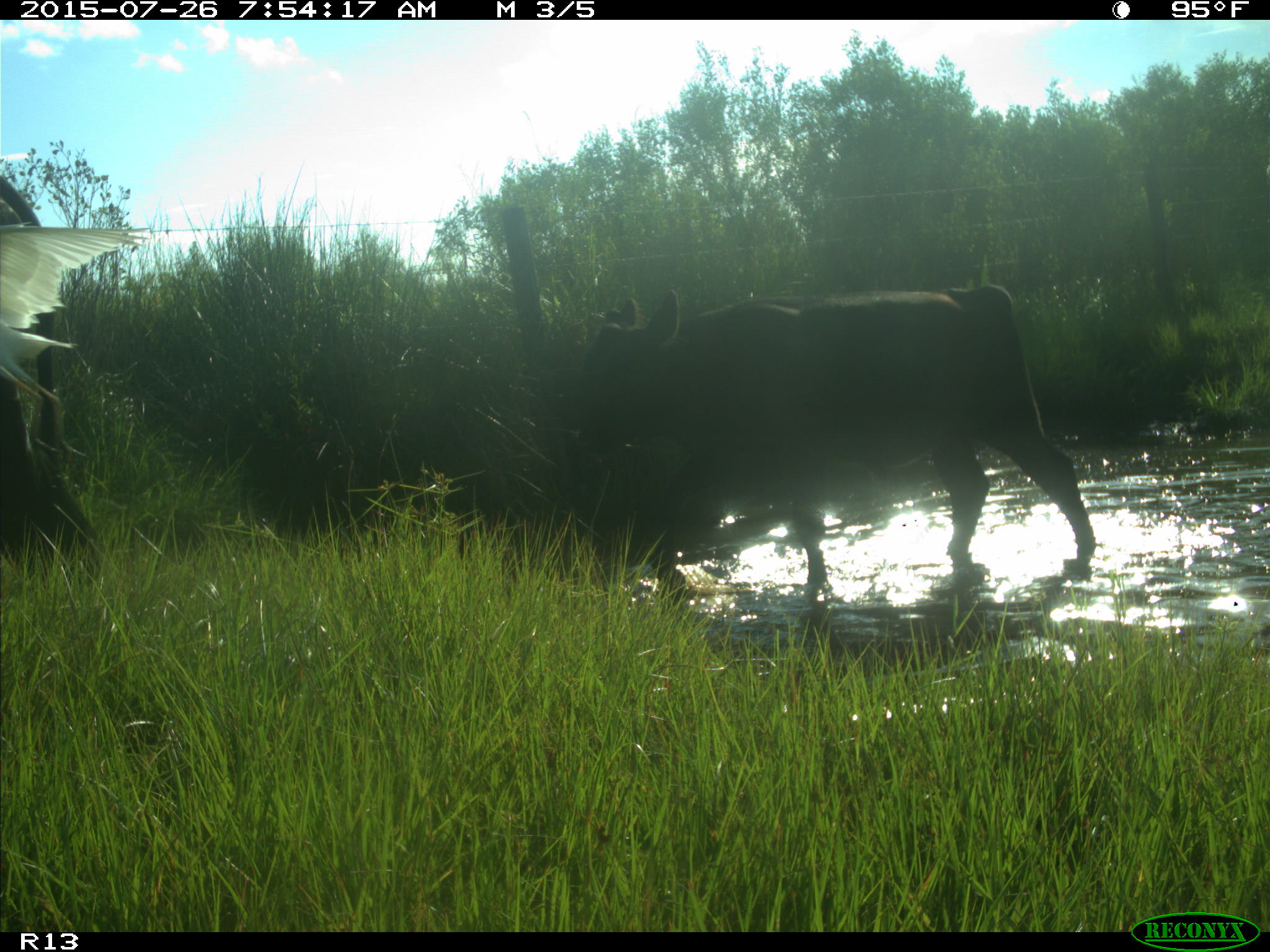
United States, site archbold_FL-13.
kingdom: Animalia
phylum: Chordata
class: Mammalia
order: Artiodactyla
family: Bovidae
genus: Bos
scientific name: Bos taurus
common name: domestic cow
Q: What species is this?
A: Bos taurus (domestic cow).